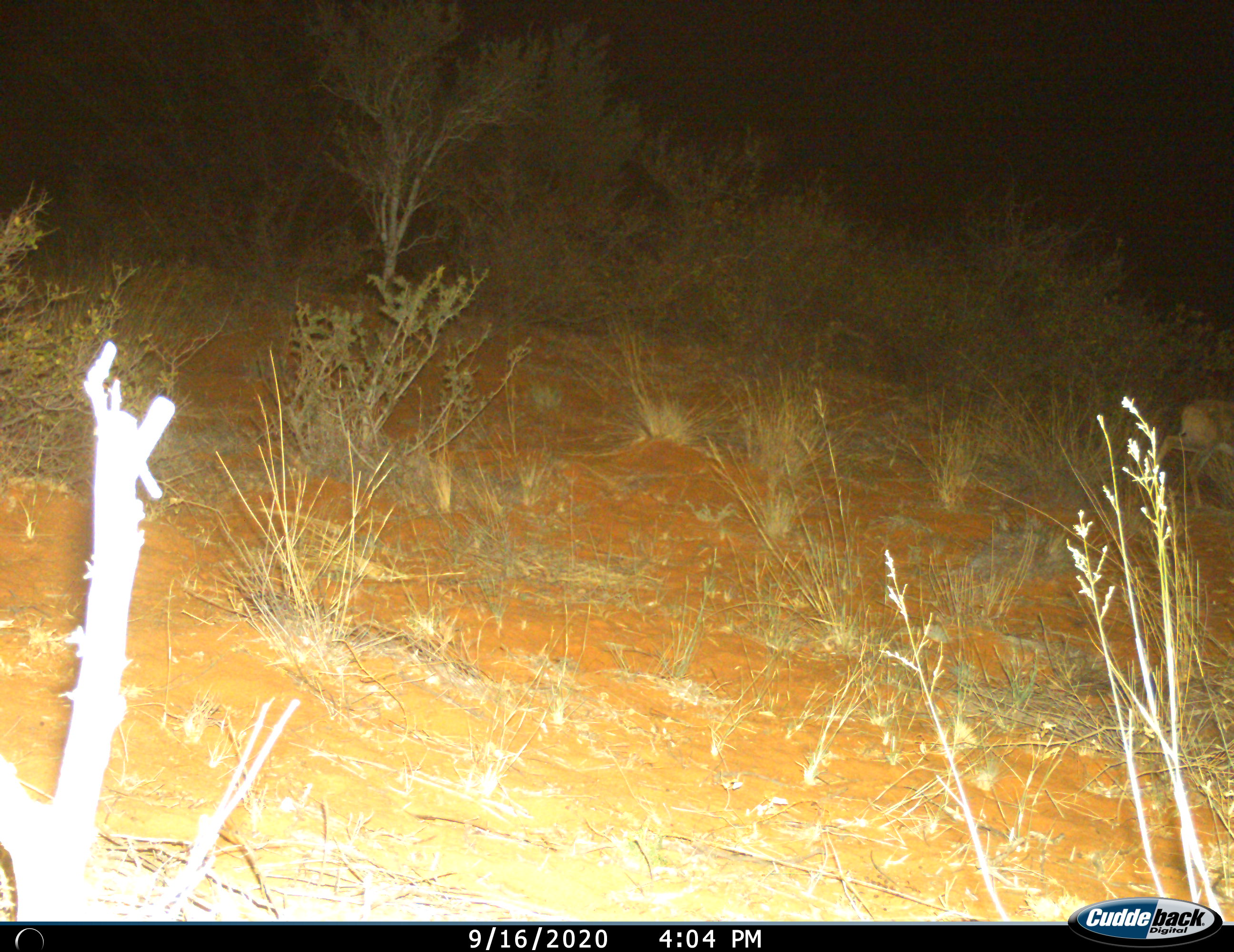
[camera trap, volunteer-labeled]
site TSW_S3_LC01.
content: unidentified animal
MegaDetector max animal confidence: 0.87